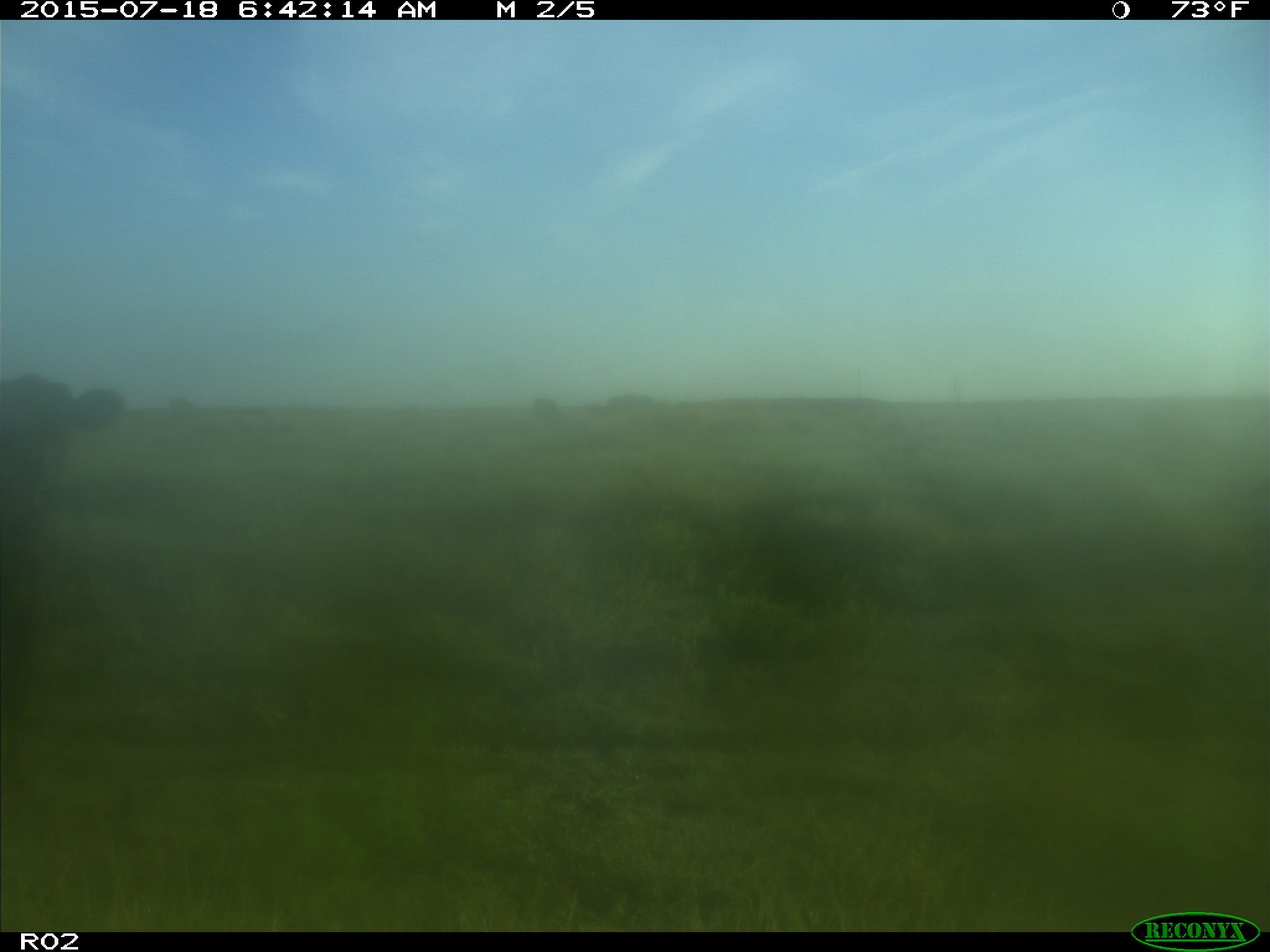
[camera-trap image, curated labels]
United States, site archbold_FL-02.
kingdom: Animalia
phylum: Chordata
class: Mammalia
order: Artiodactyla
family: Bovidae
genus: Bos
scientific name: Bos taurus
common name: domestic cow